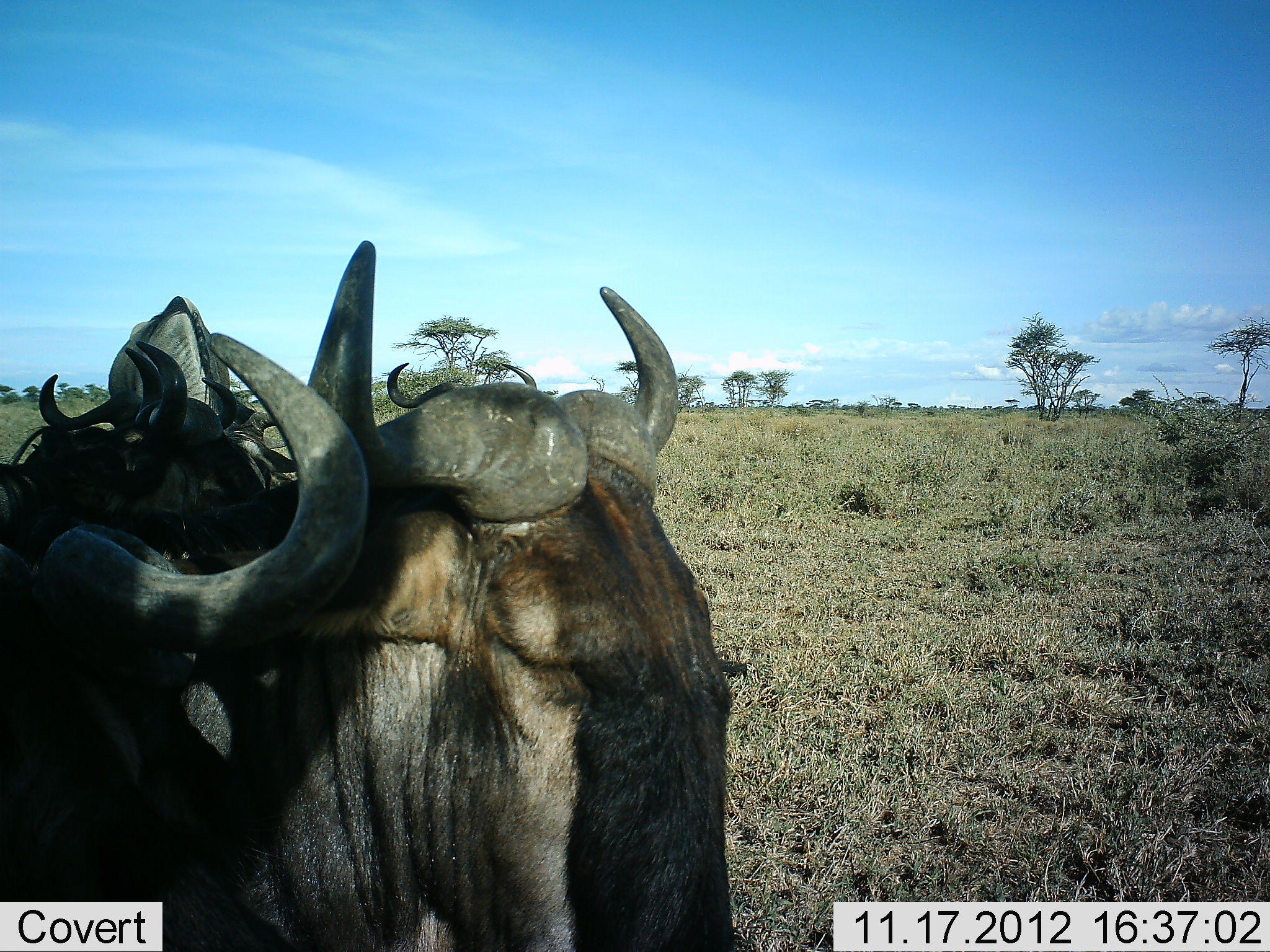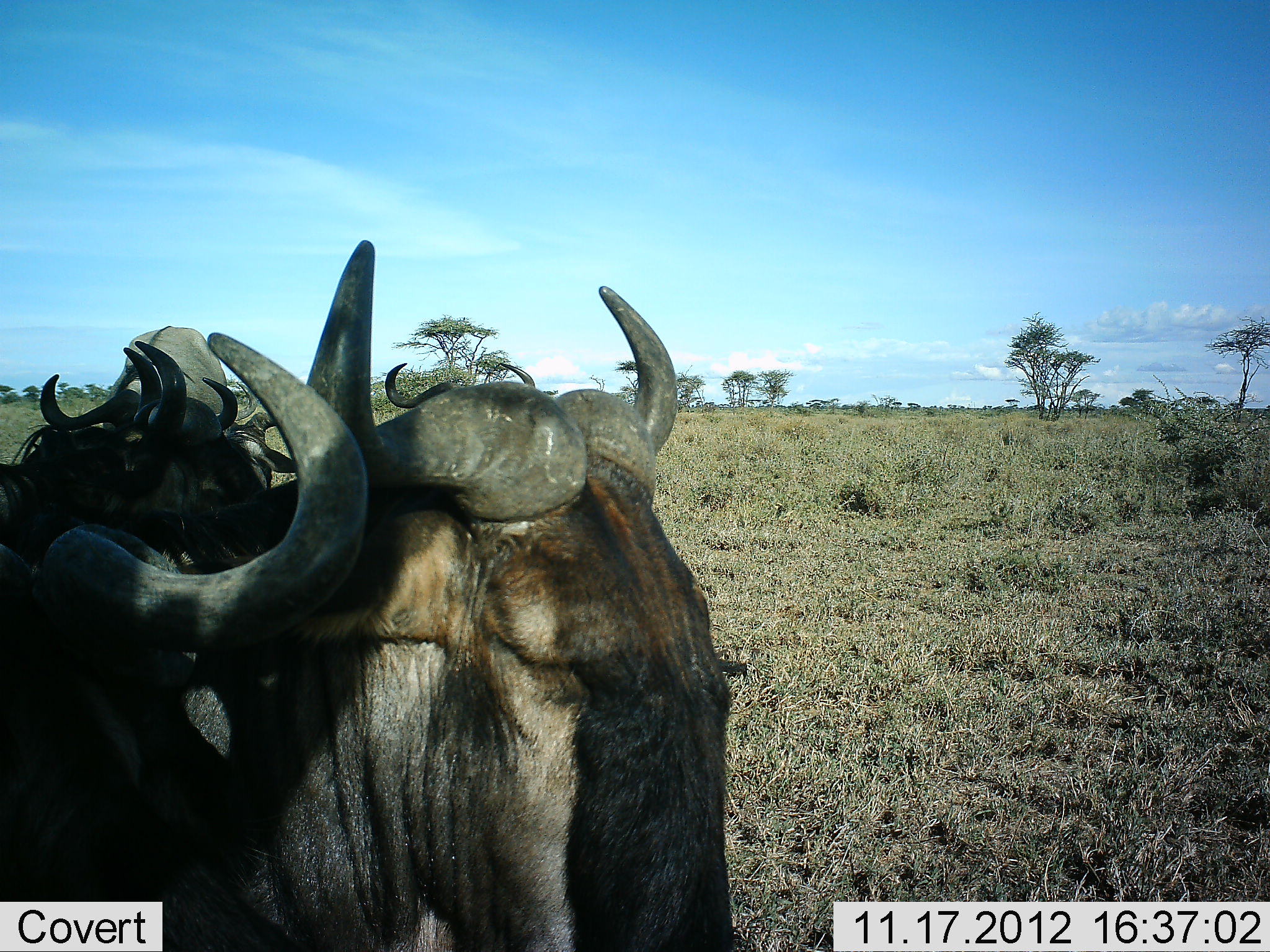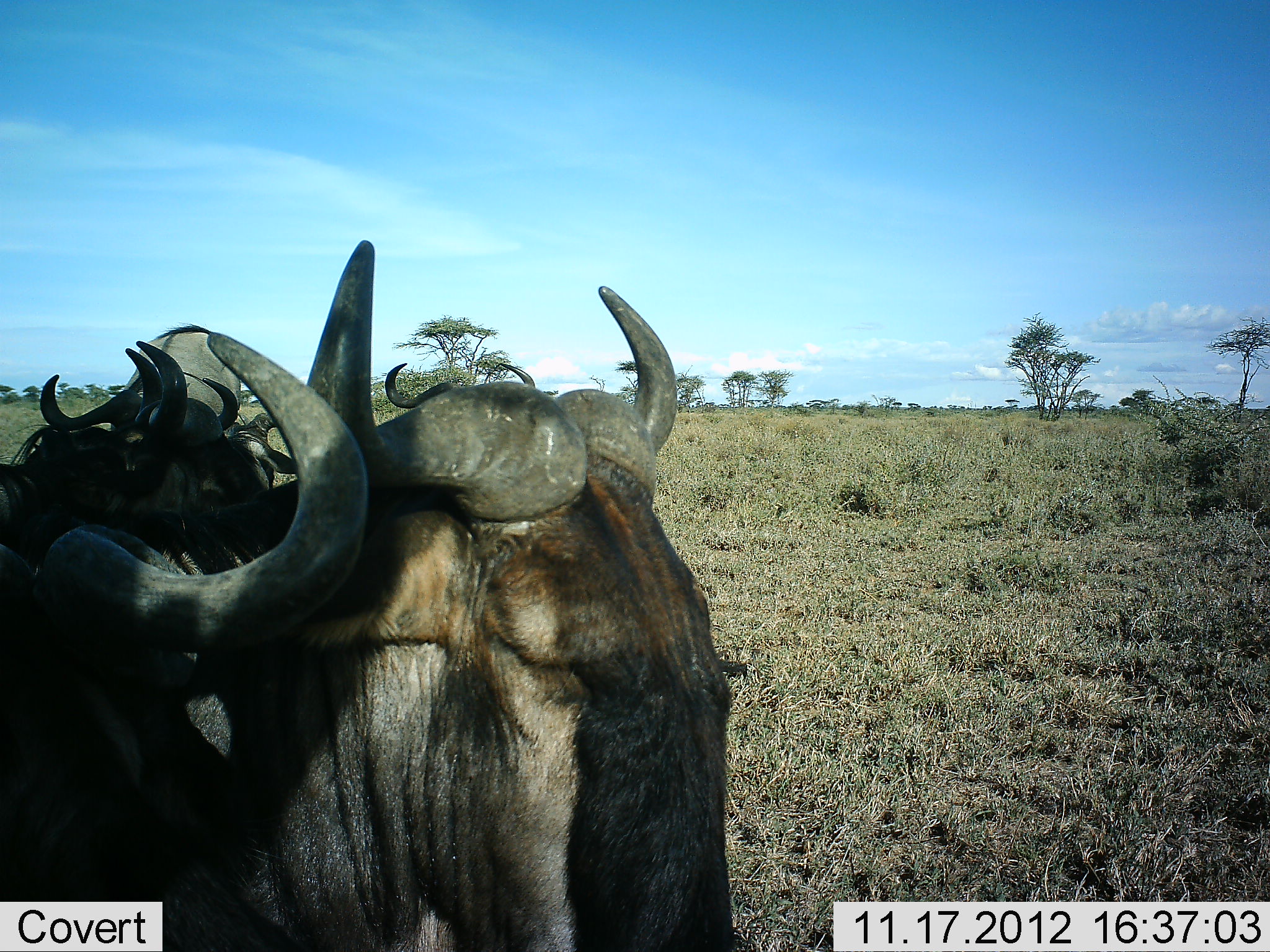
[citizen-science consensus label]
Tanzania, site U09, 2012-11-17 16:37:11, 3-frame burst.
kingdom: Animalia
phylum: Chordata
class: Mammalia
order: Artiodactyla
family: Bovidae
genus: Connochaetes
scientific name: Connochaetes taurinus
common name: blue wildebeest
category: wildebeest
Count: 5.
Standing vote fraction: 90%.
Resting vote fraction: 20%.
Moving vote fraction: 0%.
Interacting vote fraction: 40%.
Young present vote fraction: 0%.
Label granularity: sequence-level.